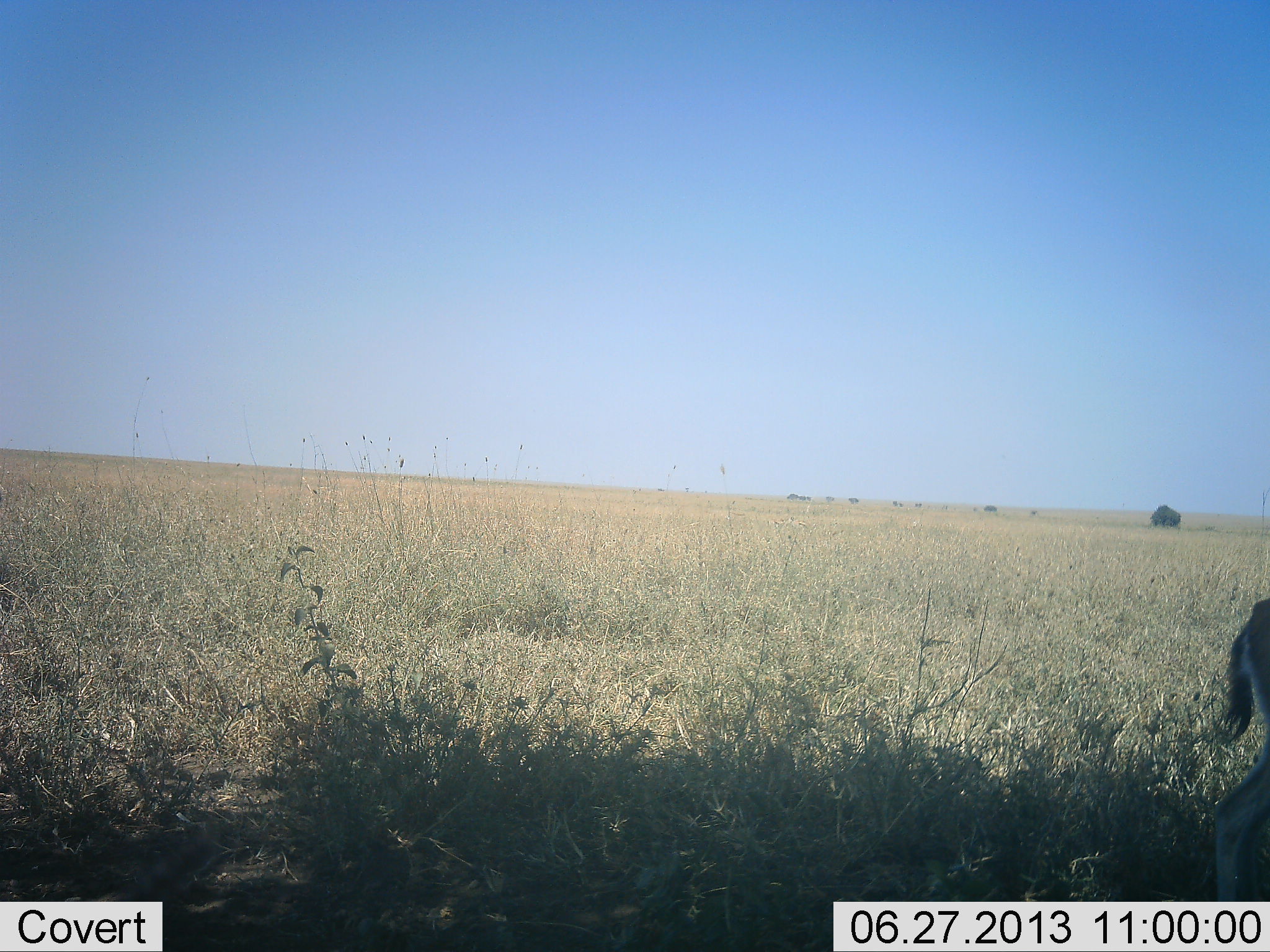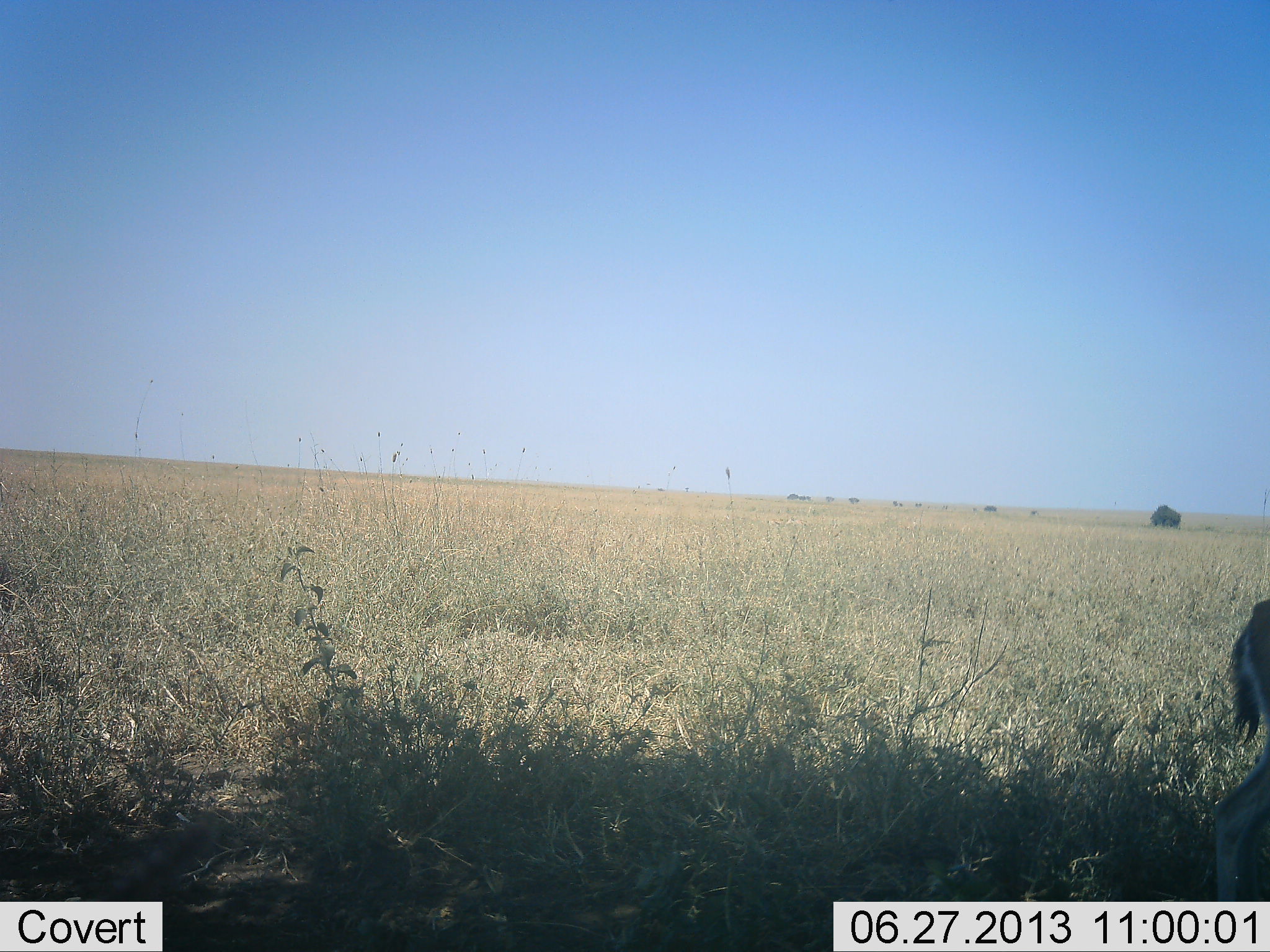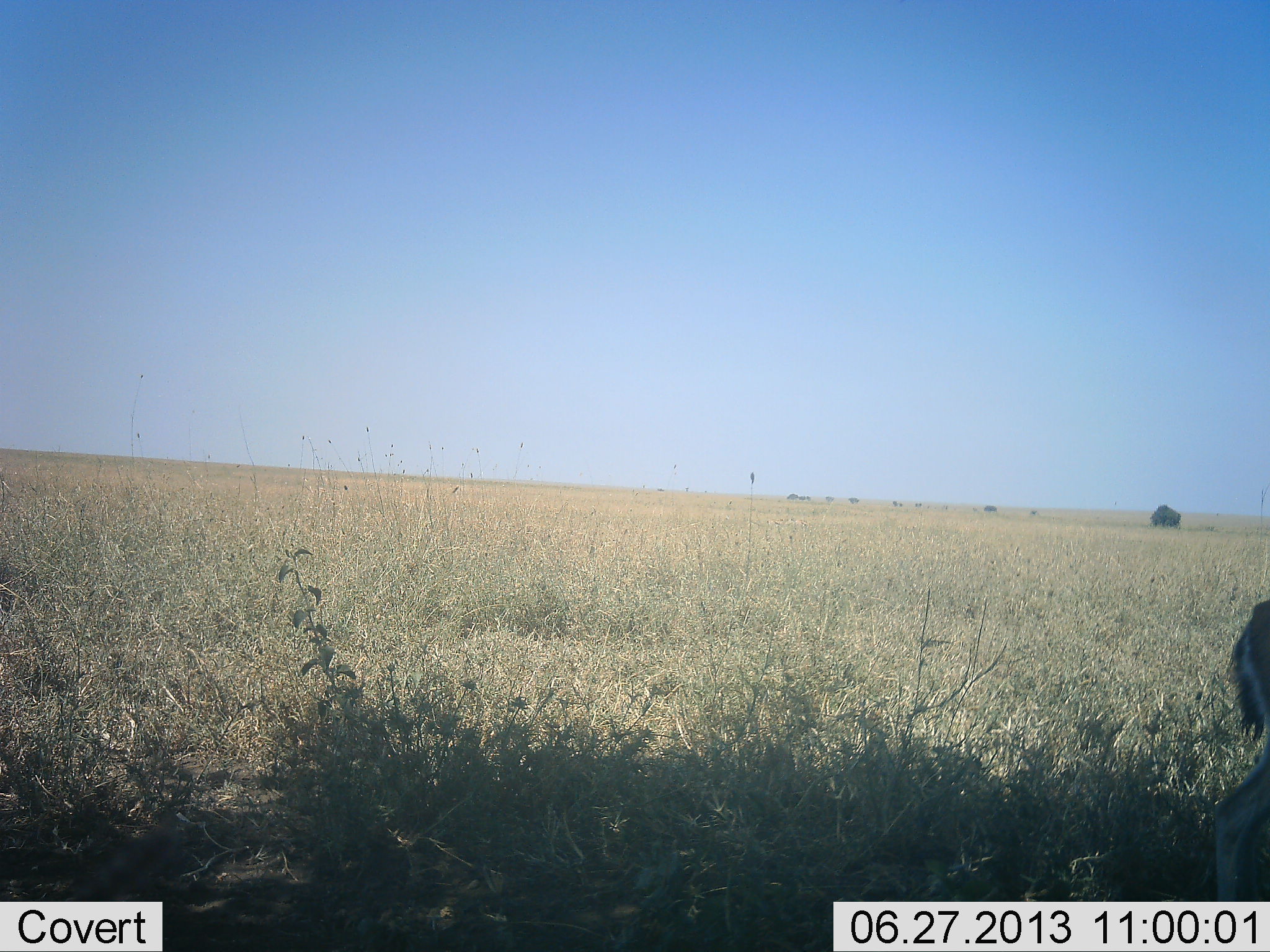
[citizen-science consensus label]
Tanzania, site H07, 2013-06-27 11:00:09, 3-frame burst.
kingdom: Animalia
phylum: Chordata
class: Mammalia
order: Artiodactyla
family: Bovidae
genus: Eudorcas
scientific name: Eudorcas thomsonii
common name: thomson's gazelle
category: gazellethomsons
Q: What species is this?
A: Gazellethomsons (thomson's gazelle) (Eudorcas thomsonii).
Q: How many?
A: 1.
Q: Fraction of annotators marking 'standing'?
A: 100%.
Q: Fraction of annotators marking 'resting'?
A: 0%.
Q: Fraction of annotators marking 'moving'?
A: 0%.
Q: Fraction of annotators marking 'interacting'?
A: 0%.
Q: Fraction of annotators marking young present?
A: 0%.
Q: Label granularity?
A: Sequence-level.